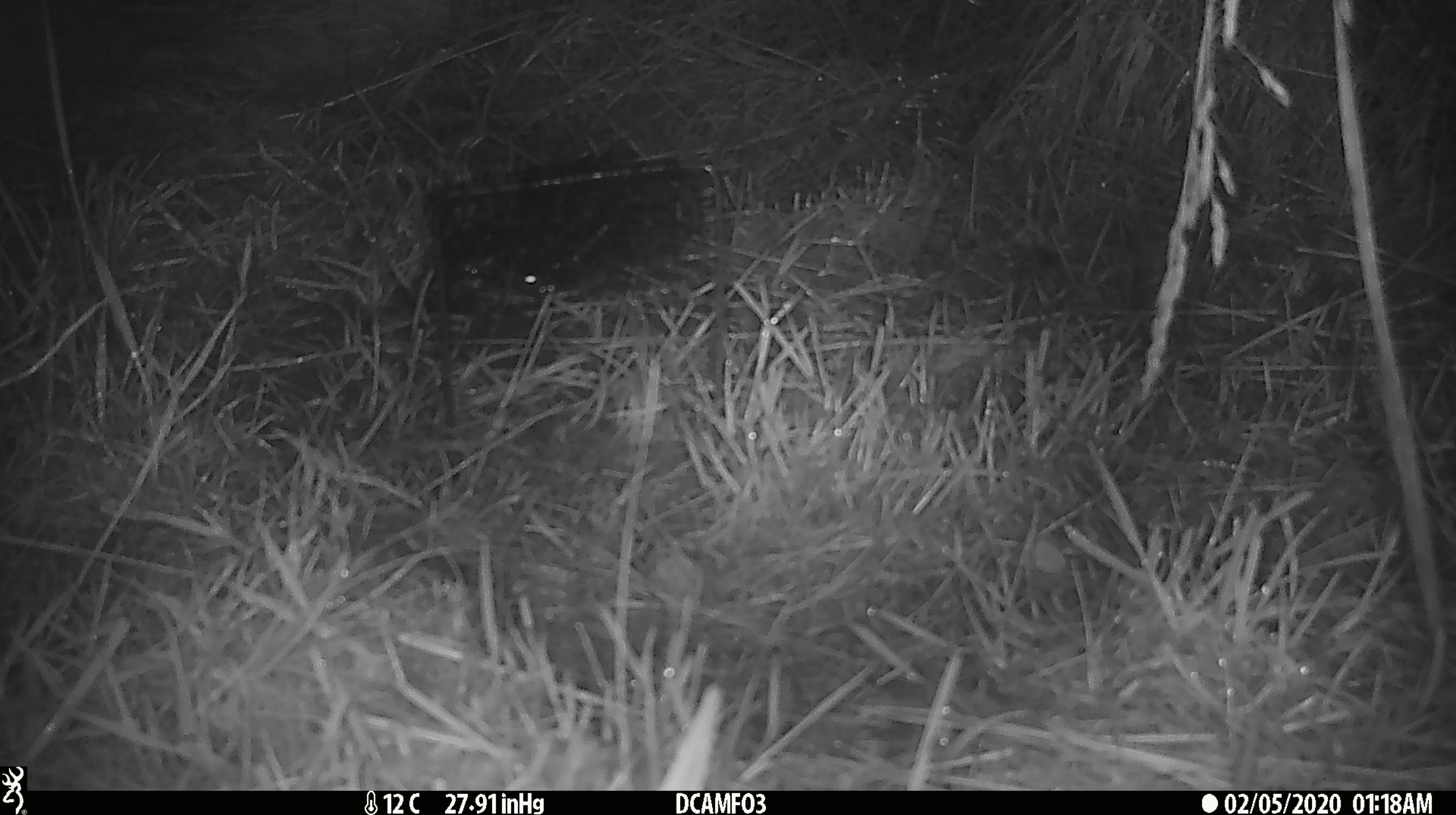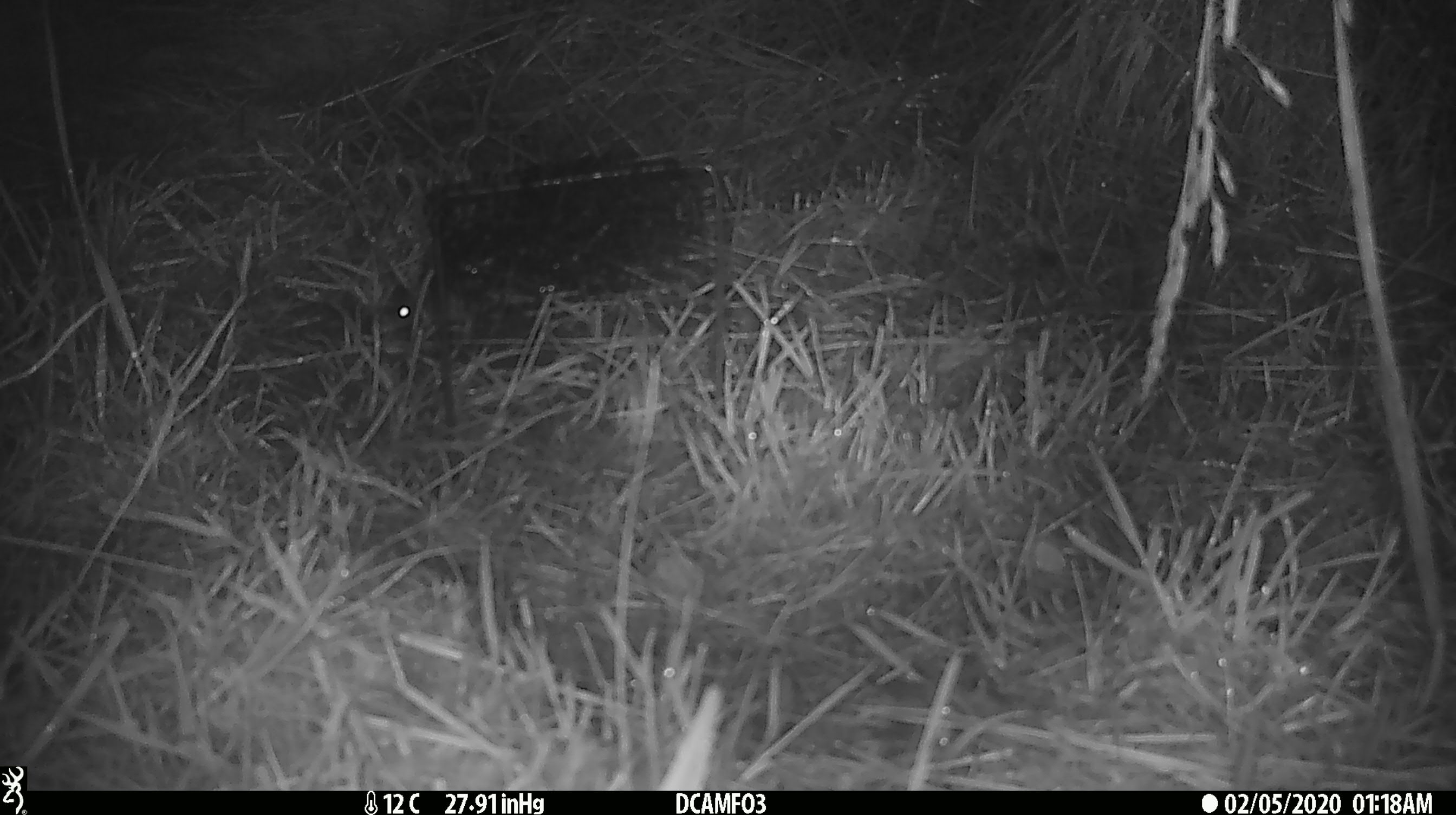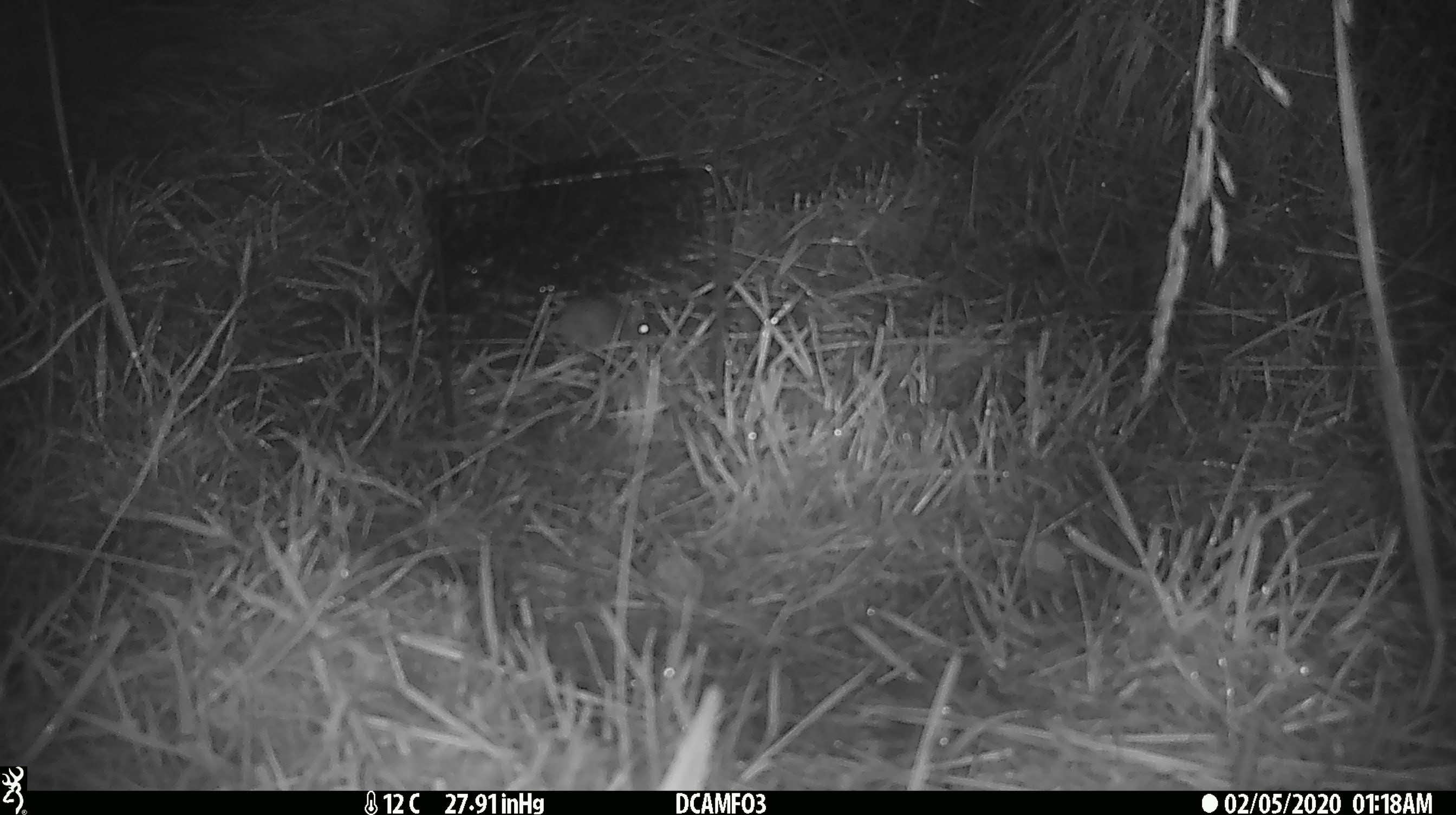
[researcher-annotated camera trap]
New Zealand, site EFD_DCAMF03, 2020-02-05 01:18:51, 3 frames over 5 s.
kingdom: Animalia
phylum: Chordata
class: Mammalia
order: Rodentia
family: Muridae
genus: Mus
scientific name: Mus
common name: mouse